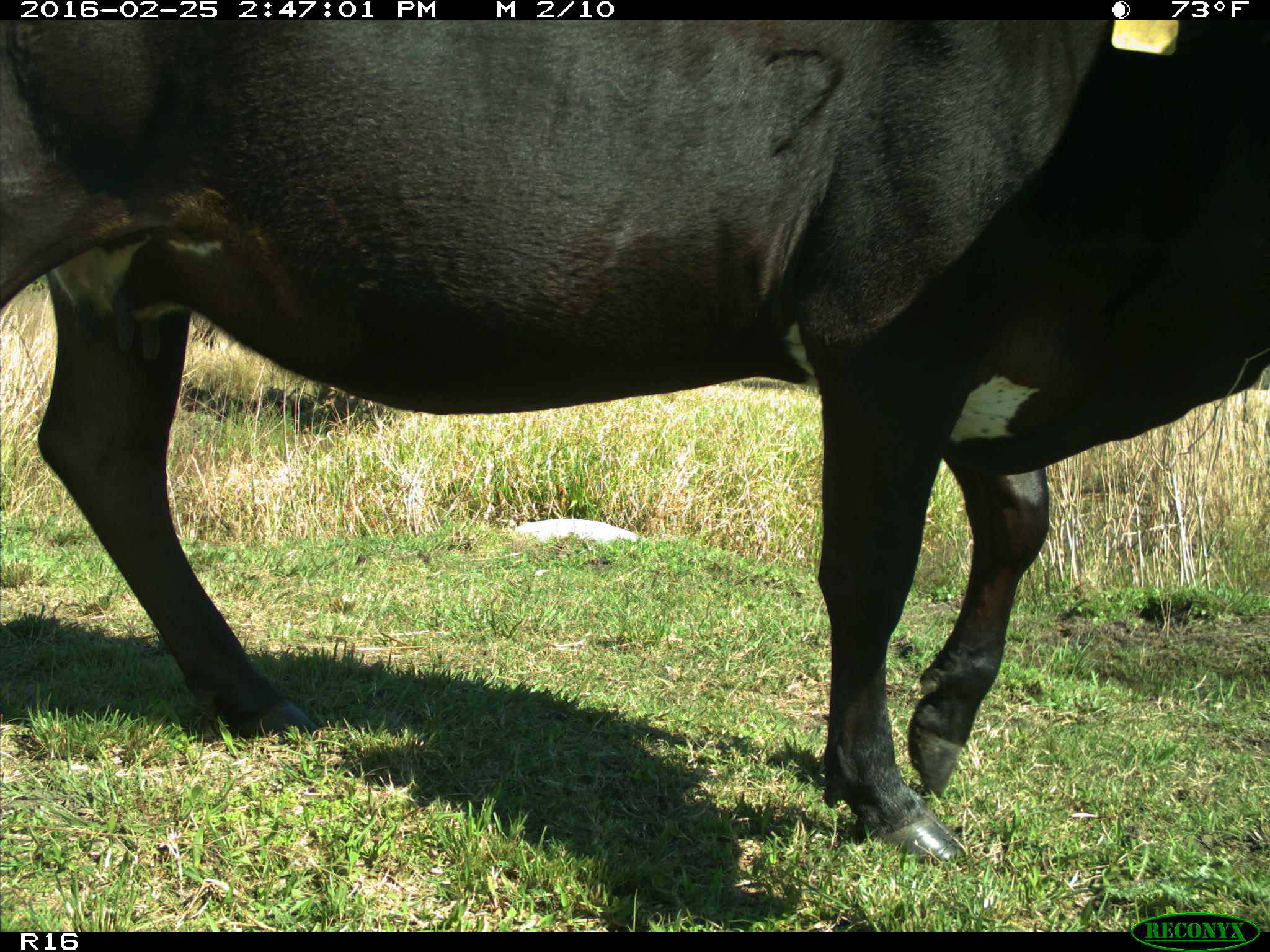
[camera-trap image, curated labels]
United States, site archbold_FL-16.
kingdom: Animalia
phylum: Chordata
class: Mammalia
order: Artiodactyla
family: Bovidae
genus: Bos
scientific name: Bos taurus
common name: domestic cow